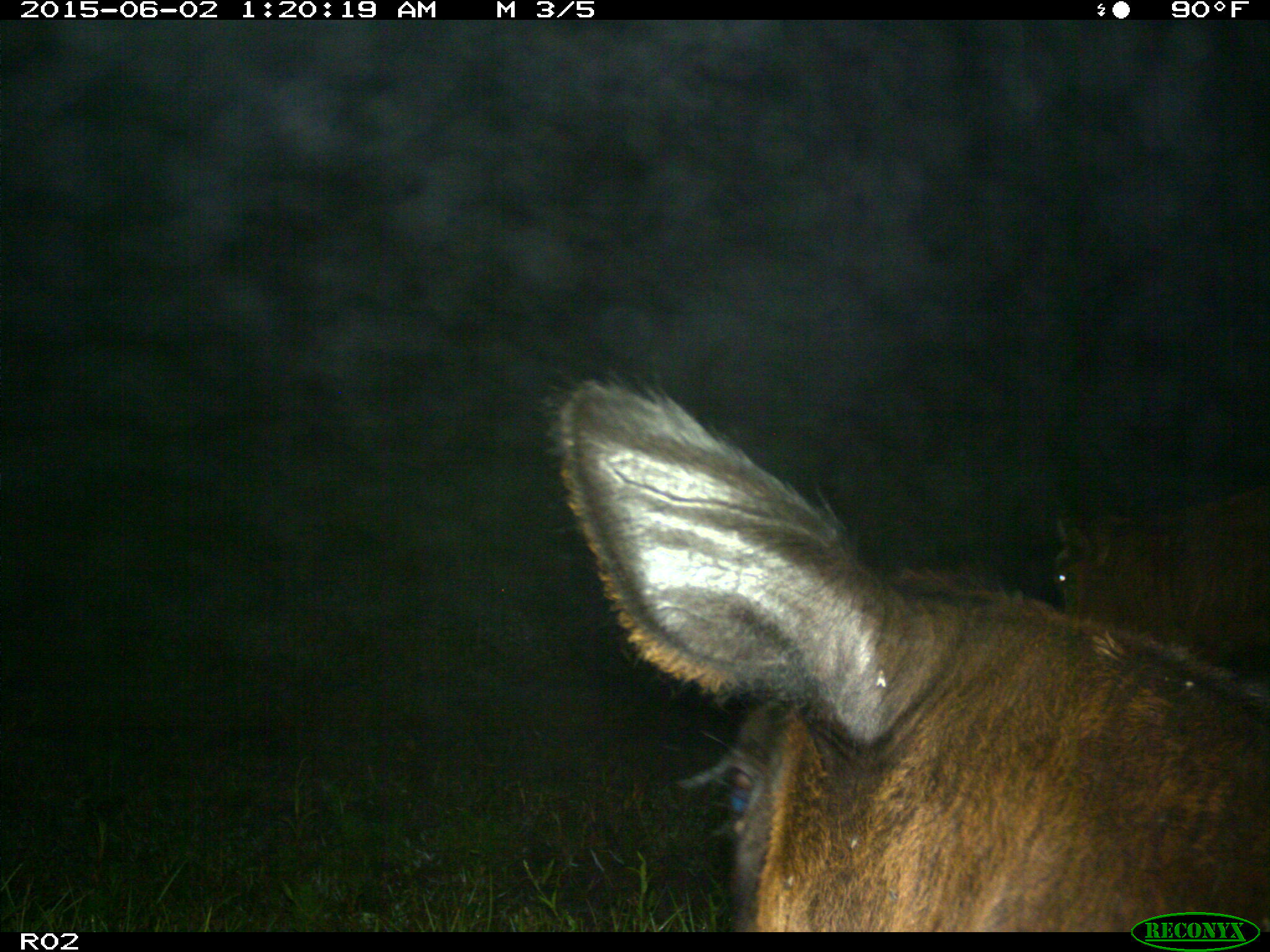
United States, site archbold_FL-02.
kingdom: Animalia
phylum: Chordata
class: Mammalia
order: Artiodactyla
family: Bovidae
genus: Bos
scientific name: Bos taurus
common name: domestic cow